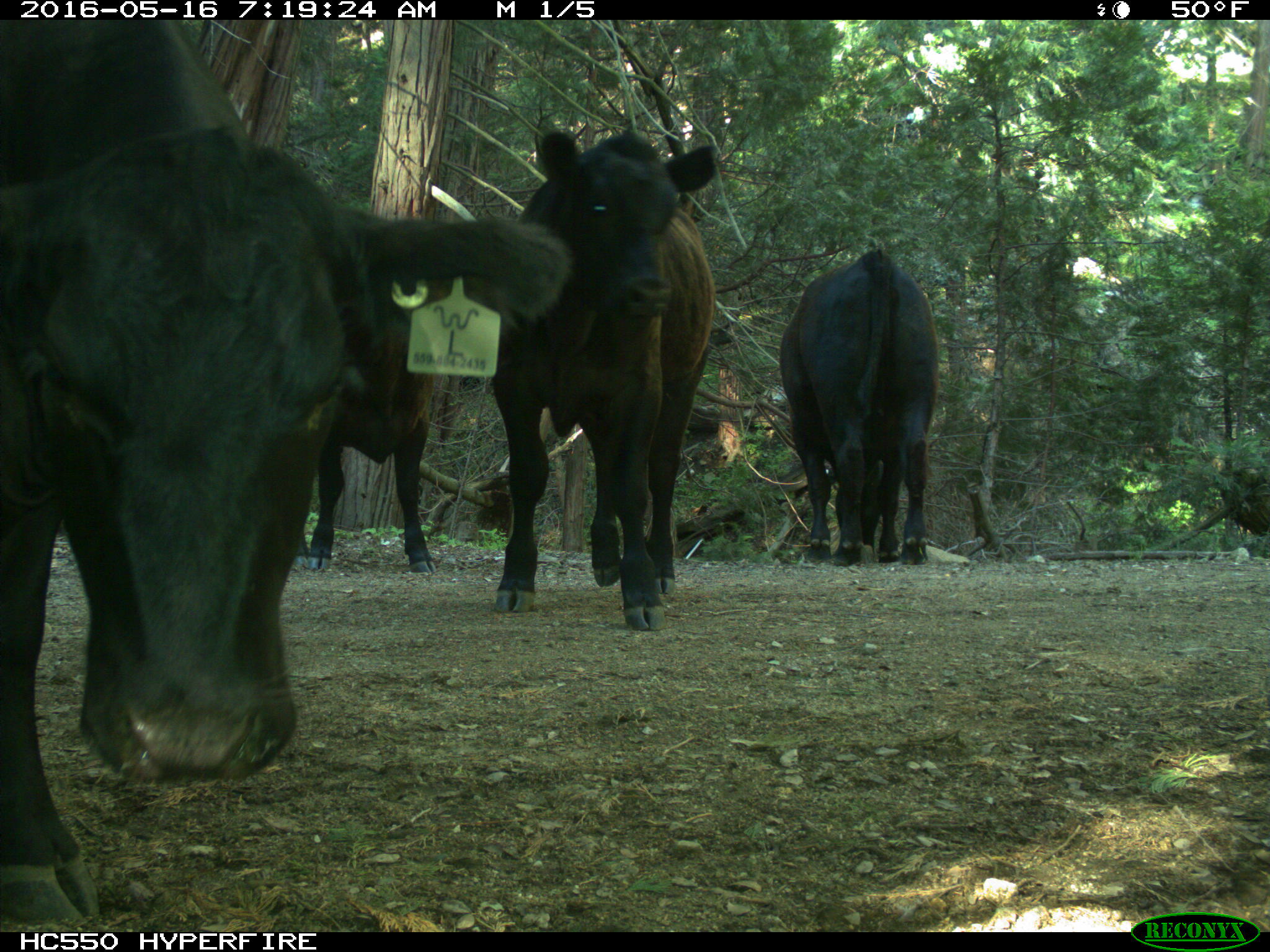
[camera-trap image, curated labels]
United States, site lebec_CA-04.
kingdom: Animalia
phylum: Chordata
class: Mammalia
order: Artiodactyla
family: Bovidae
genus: Bos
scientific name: Bos taurus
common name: domestic cow